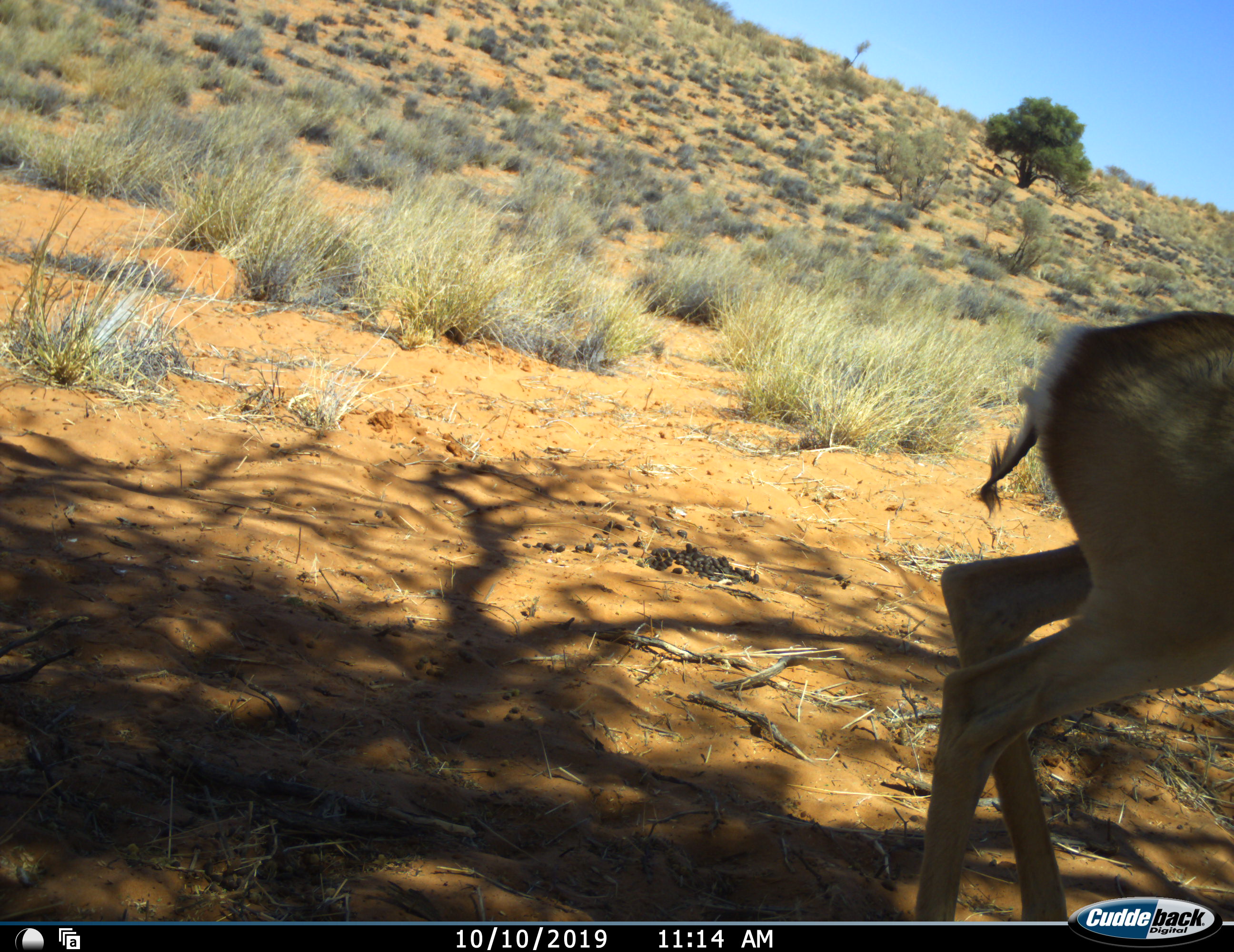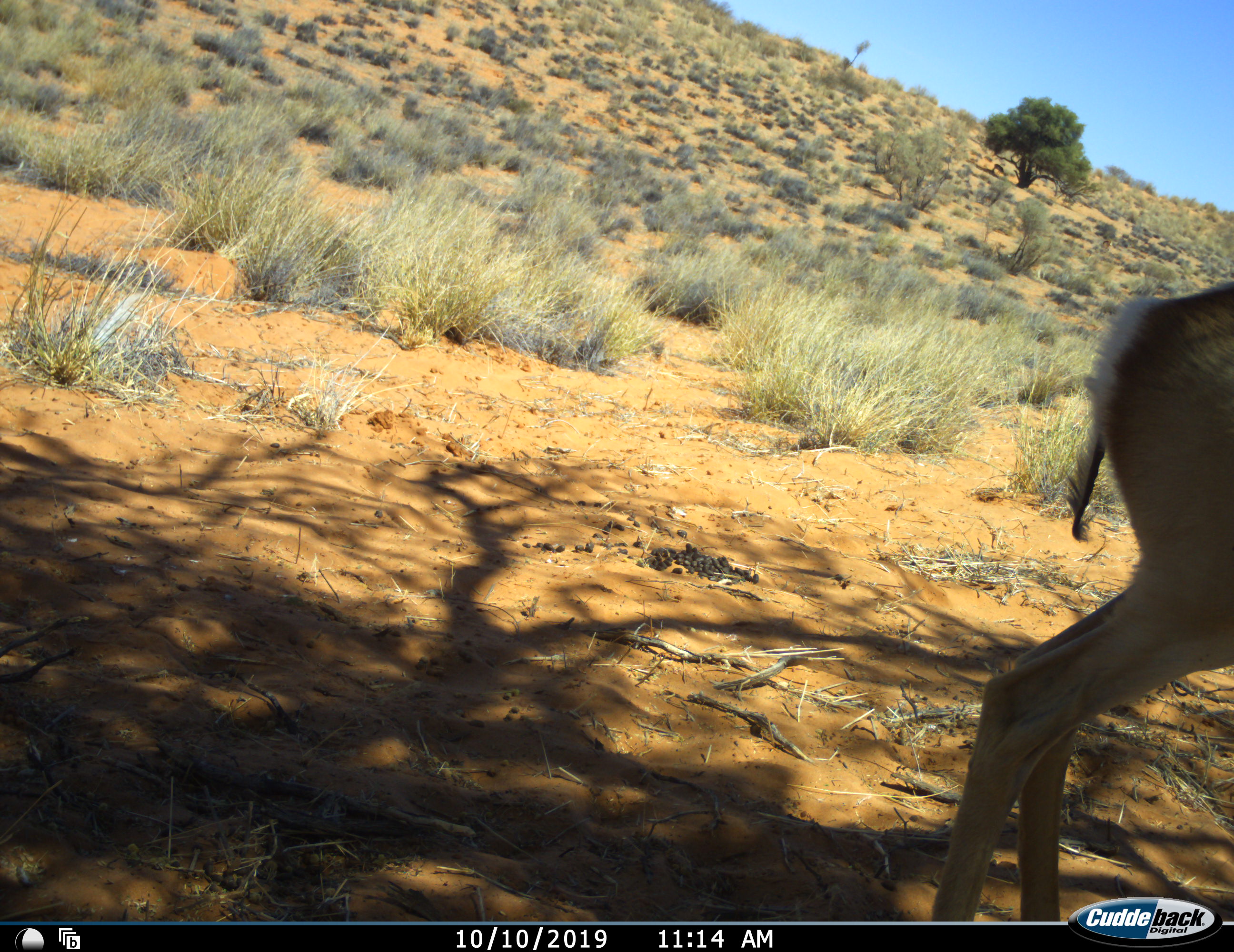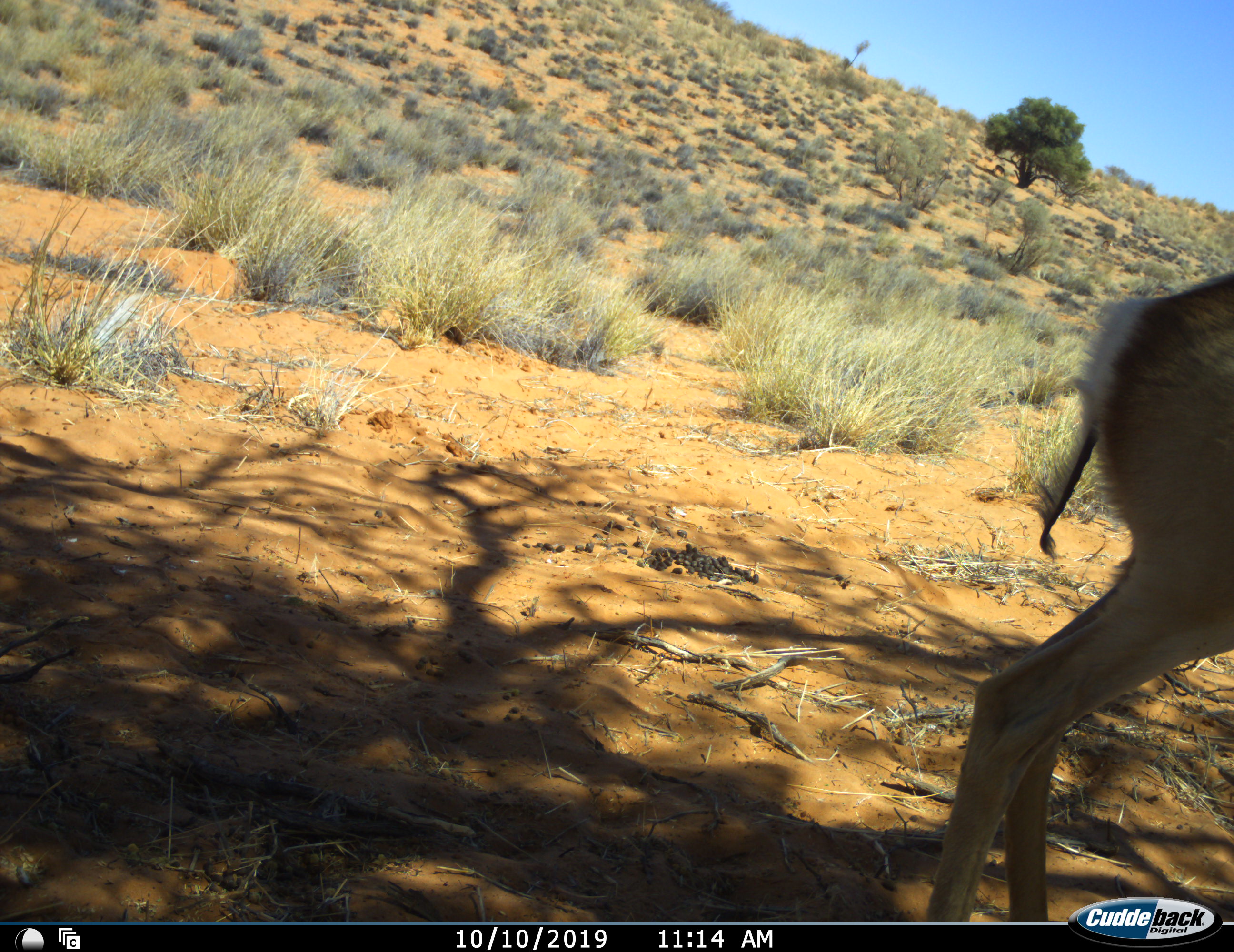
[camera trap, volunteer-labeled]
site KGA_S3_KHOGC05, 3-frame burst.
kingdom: Animalia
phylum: Chordata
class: Mammalia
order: Artiodactyla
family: Bovidae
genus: Antidorcas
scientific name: Antidorcas marsupialis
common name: springbok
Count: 1.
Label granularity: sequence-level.